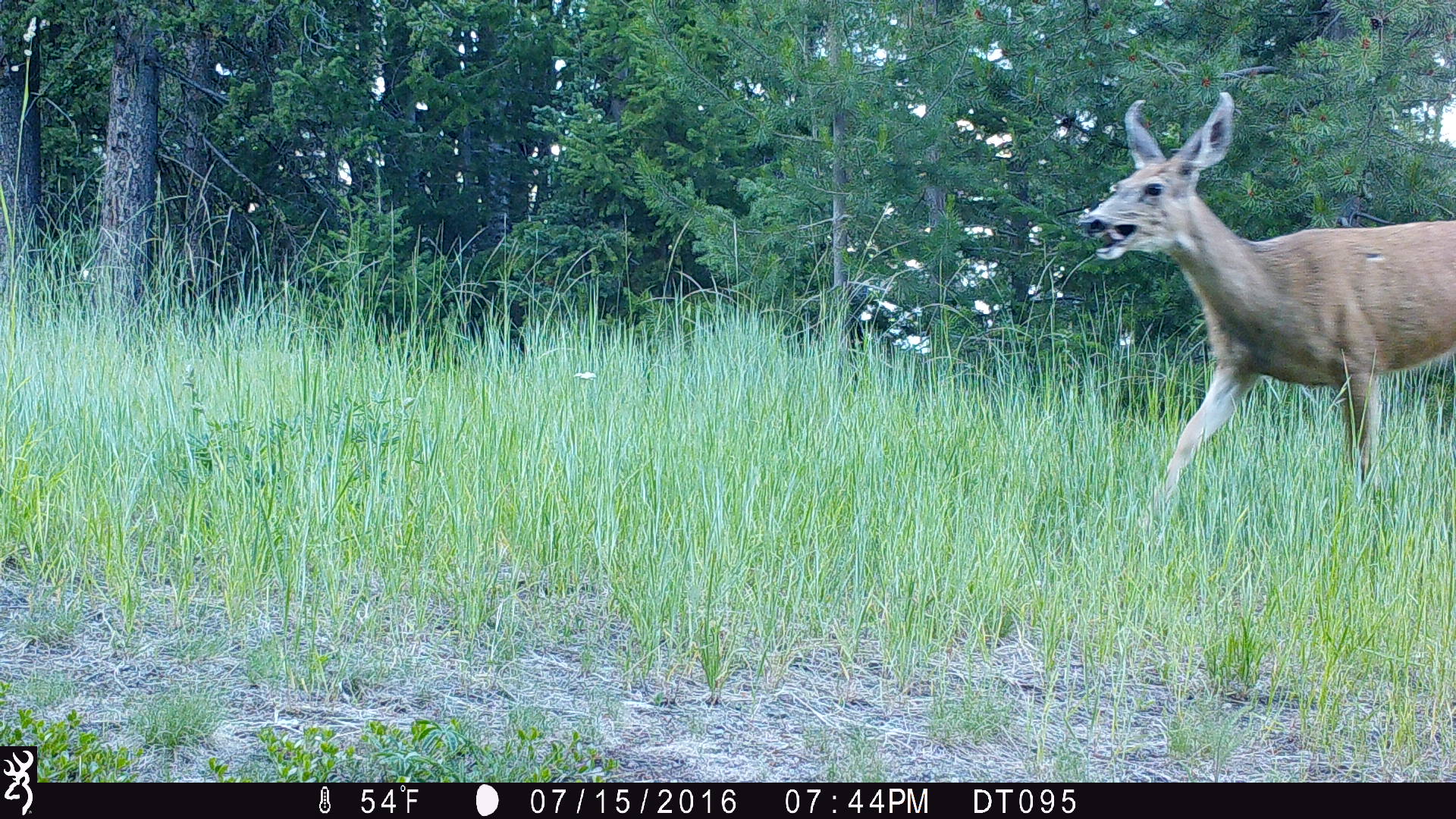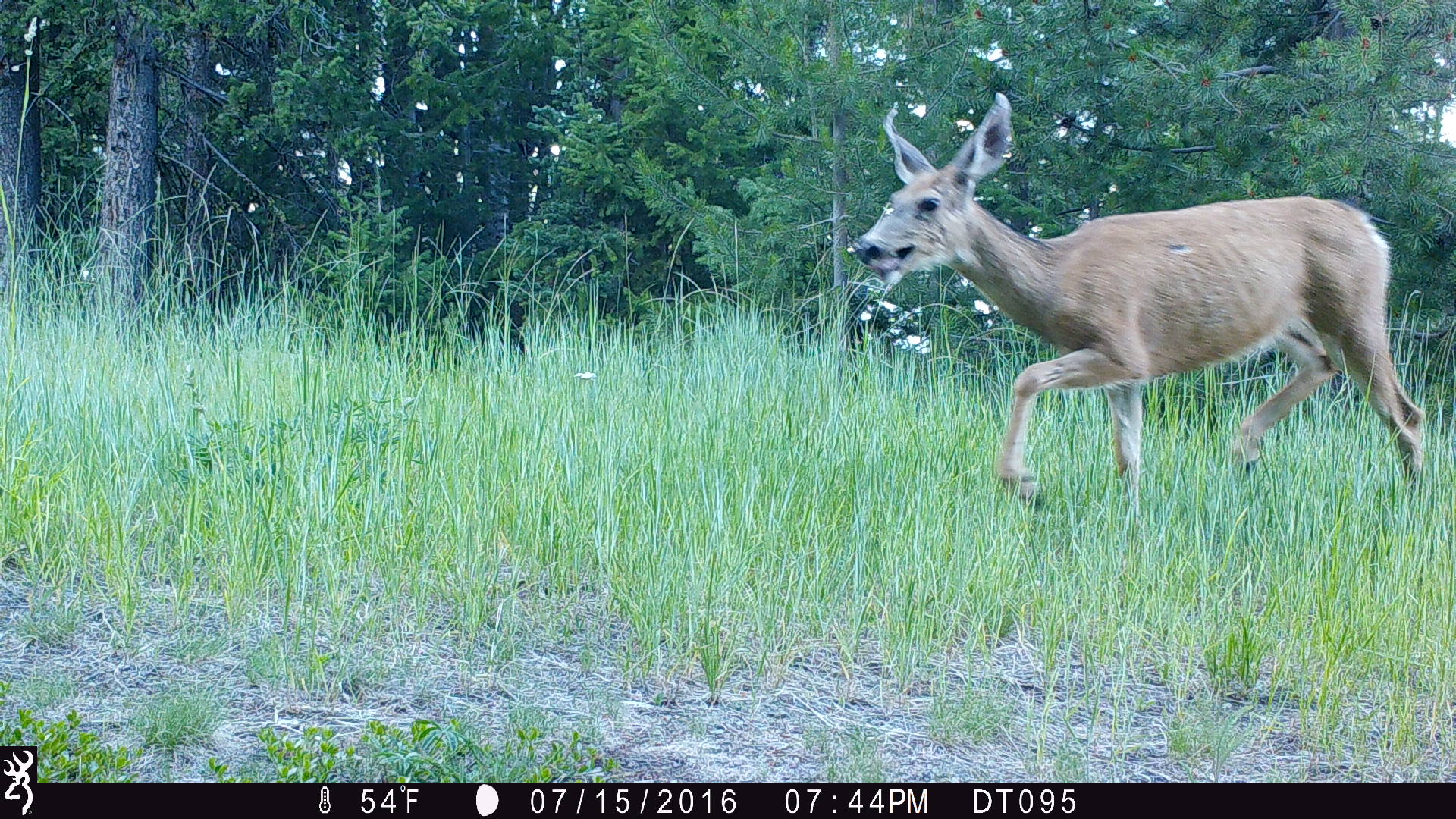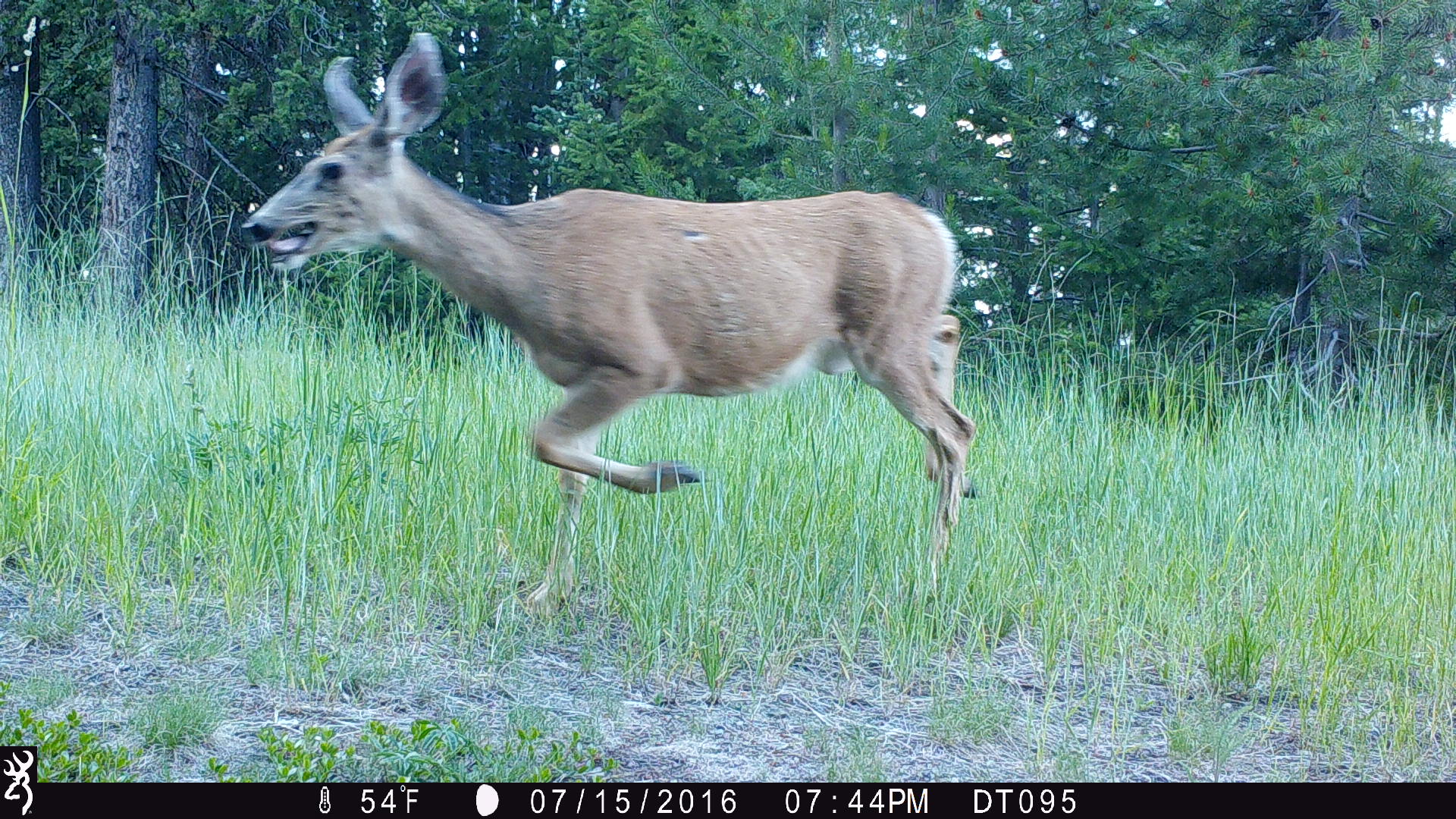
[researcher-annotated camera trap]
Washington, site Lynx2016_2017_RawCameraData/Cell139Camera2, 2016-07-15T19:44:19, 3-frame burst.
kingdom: Animalia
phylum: Chordata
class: Mammalia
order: Artiodactyla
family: Cervidae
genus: Odocoileus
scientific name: Odocoileus hemionus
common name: mule deer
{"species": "Odocoileus hemionus (mule deer)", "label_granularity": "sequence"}